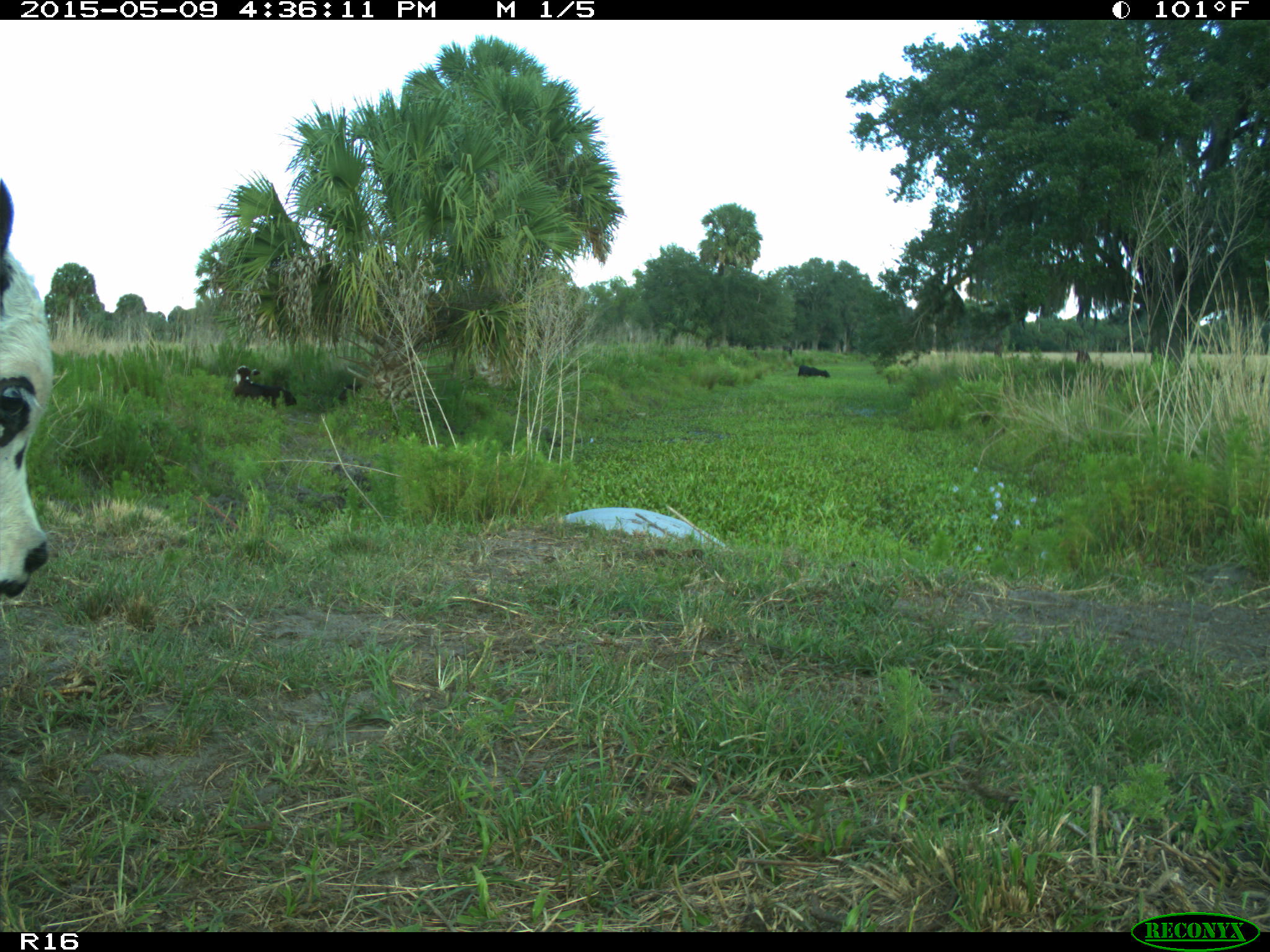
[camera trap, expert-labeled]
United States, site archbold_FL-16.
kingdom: Animalia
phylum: Chordata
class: Mammalia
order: Artiodactyla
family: Bovidae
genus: Bos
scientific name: Bos taurus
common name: domestic cow